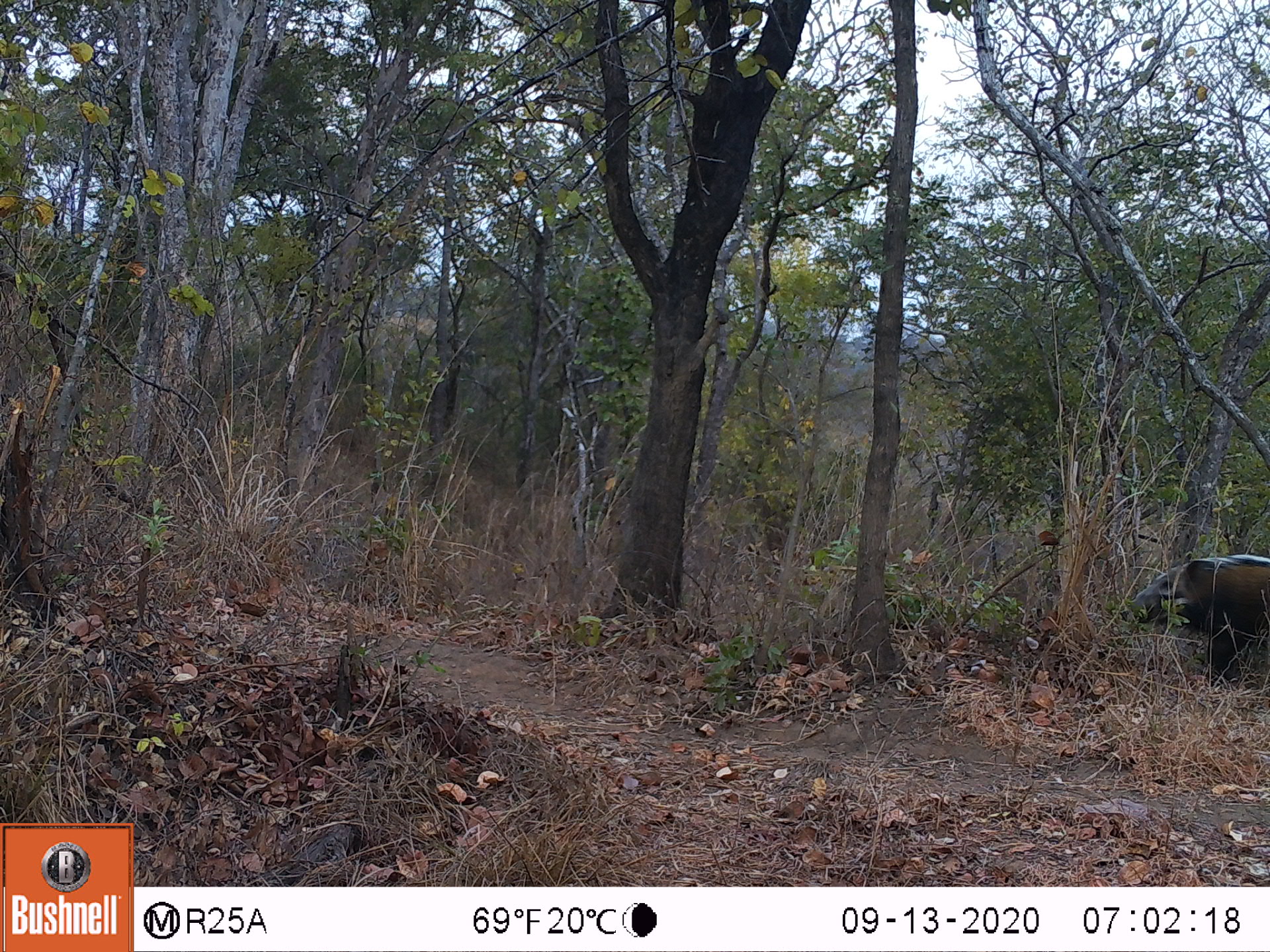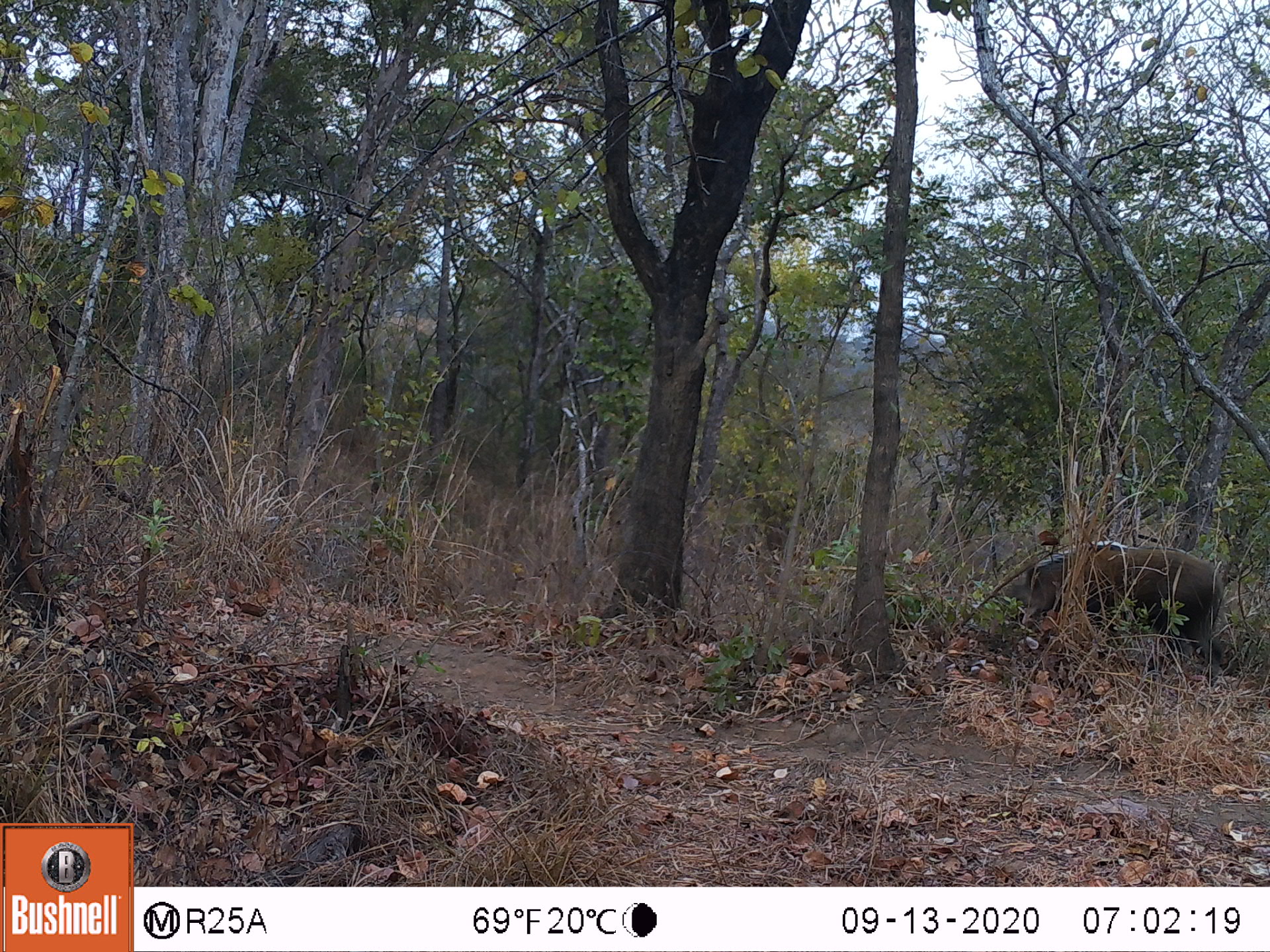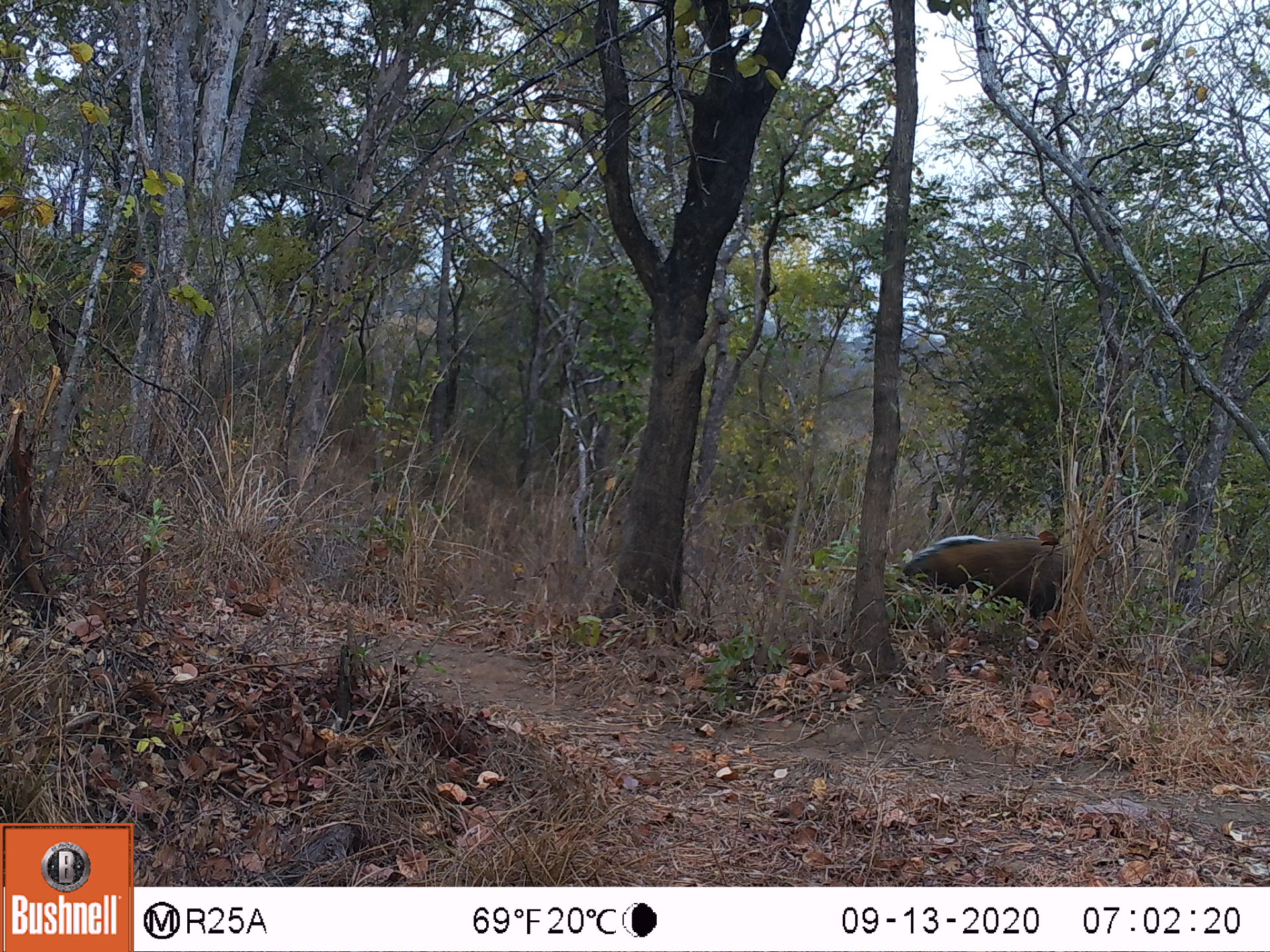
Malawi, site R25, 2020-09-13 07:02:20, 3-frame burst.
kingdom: Animalia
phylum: Chordata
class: Mammalia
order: Artiodactyla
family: Suidae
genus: Potamochoerus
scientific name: Potamochoerus larvatus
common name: bushpig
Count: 1.